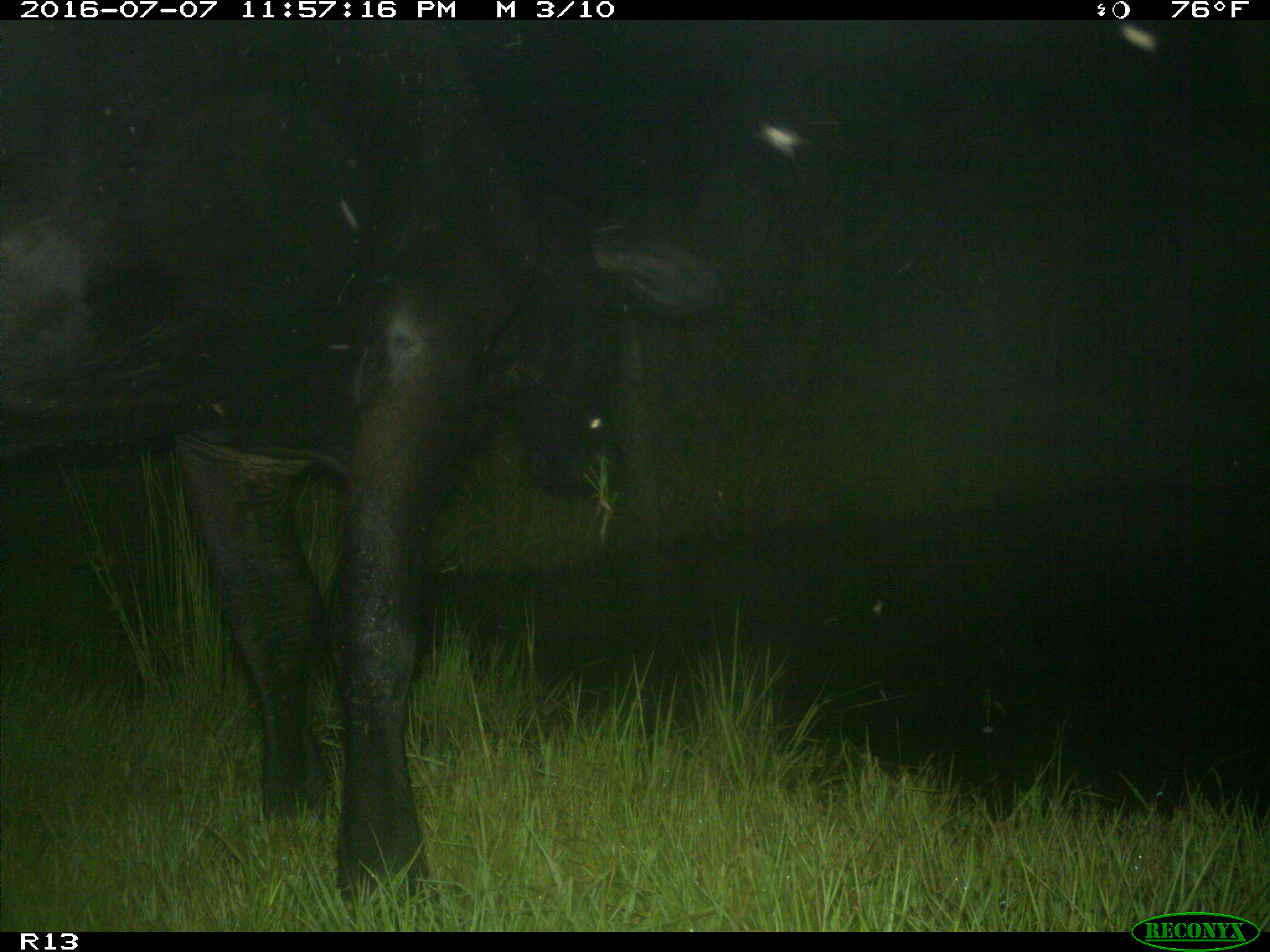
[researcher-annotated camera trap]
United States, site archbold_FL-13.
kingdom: Animalia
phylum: Chordata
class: Mammalia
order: Artiodactyla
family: Bovidae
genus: Bos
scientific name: Bos taurus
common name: domestic cow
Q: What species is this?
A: Bos taurus (domestic cow).